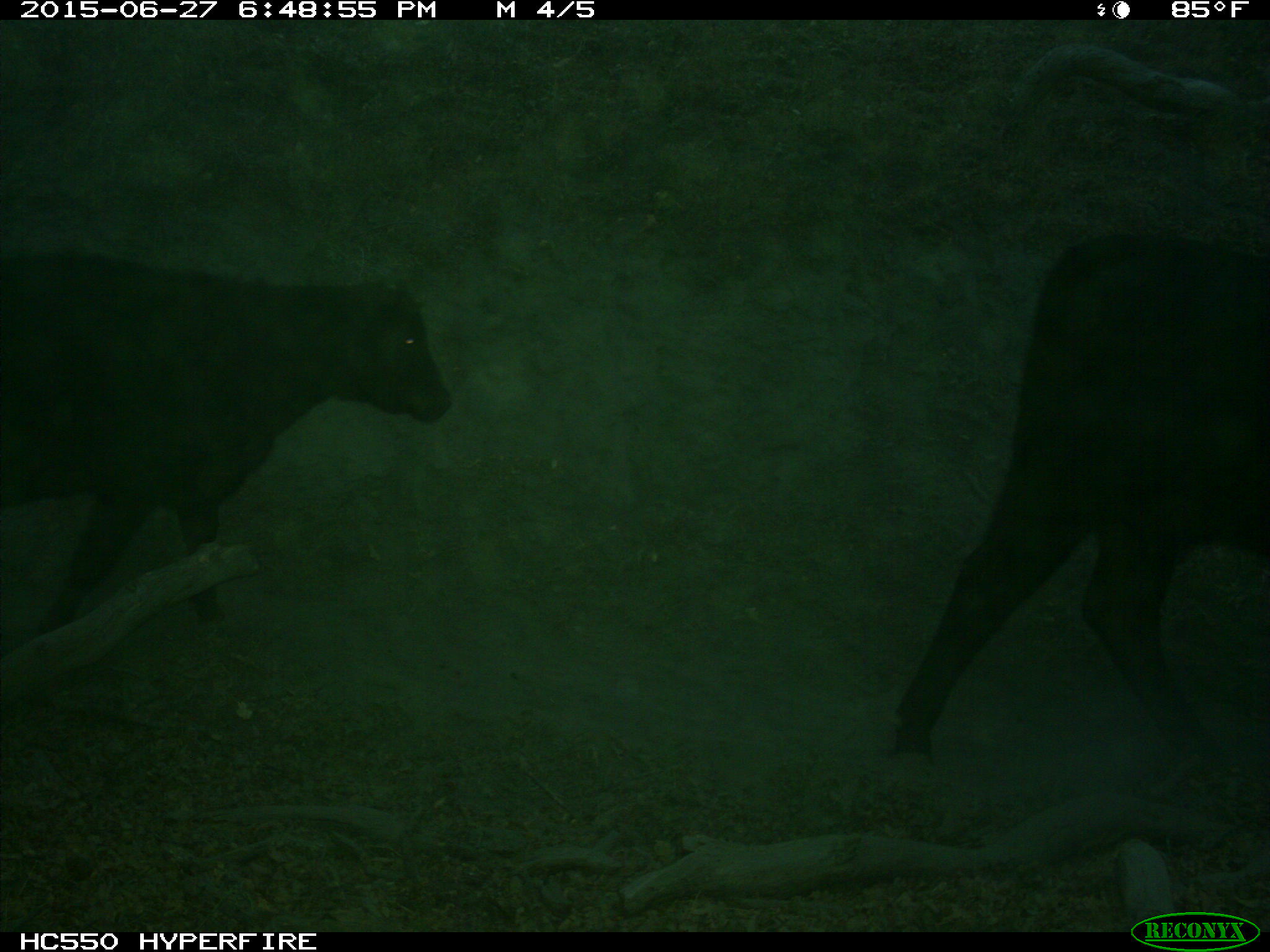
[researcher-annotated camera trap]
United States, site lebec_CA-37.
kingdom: Animalia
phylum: Chordata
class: Mammalia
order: Artiodactyla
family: Bovidae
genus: Bos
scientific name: Bos taurus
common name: domestic cow